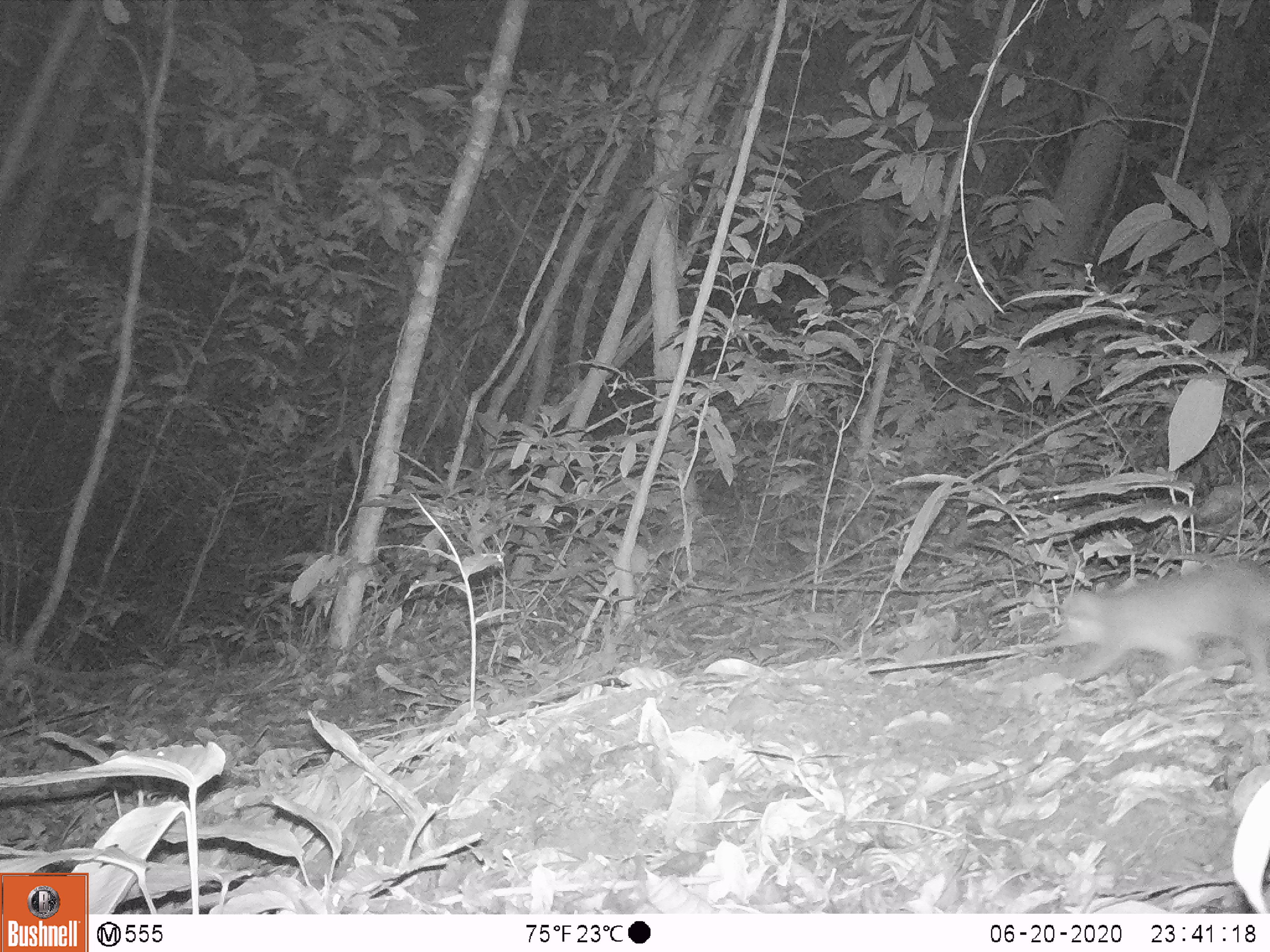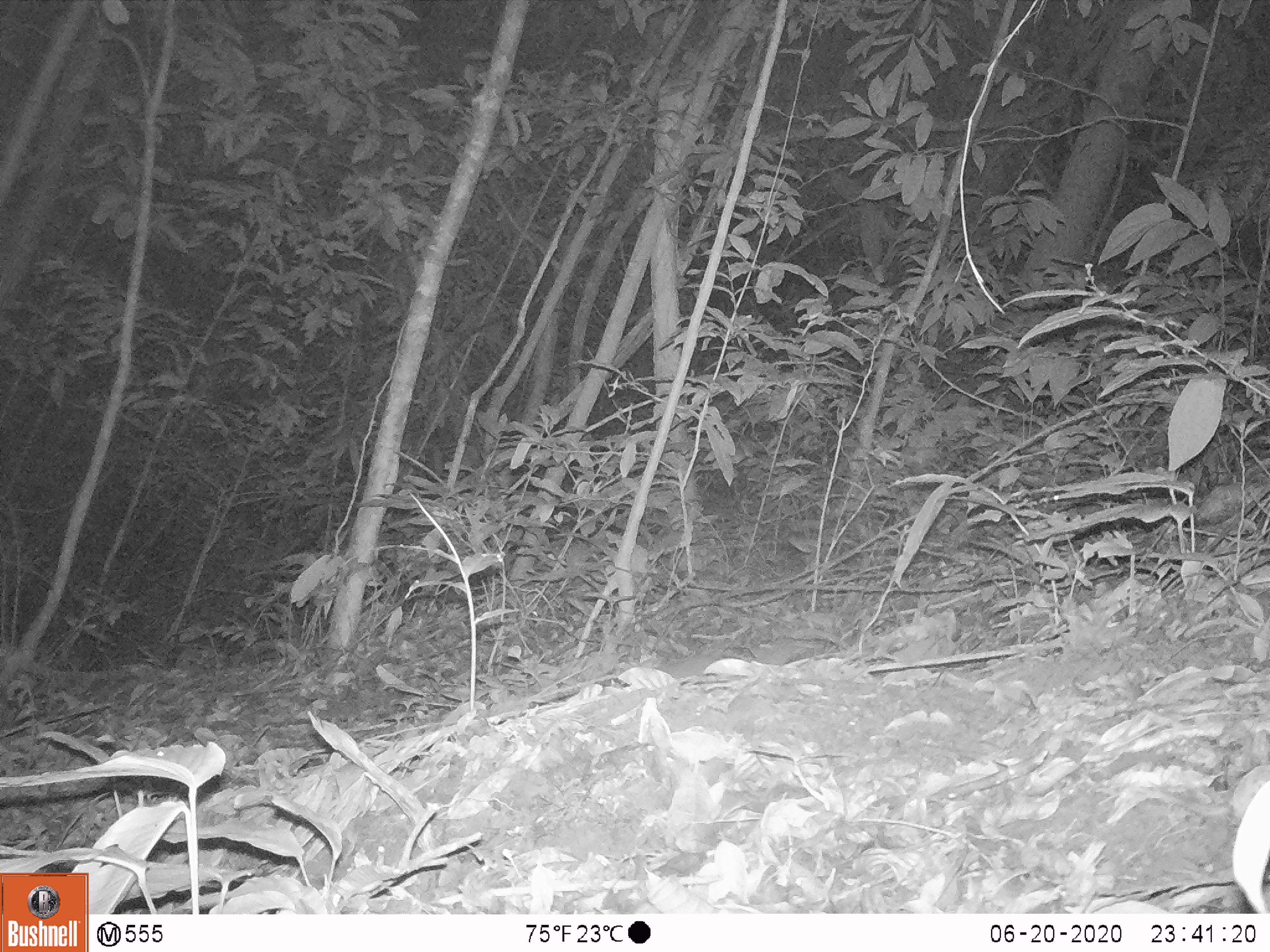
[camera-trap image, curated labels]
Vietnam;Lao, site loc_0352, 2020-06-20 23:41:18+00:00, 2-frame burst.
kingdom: Animalia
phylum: Chordata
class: Mammalia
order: Carnivora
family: Mustelidae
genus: Melogale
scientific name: Melogale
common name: ferret badger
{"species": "ferret badger (Melogale)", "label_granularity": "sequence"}